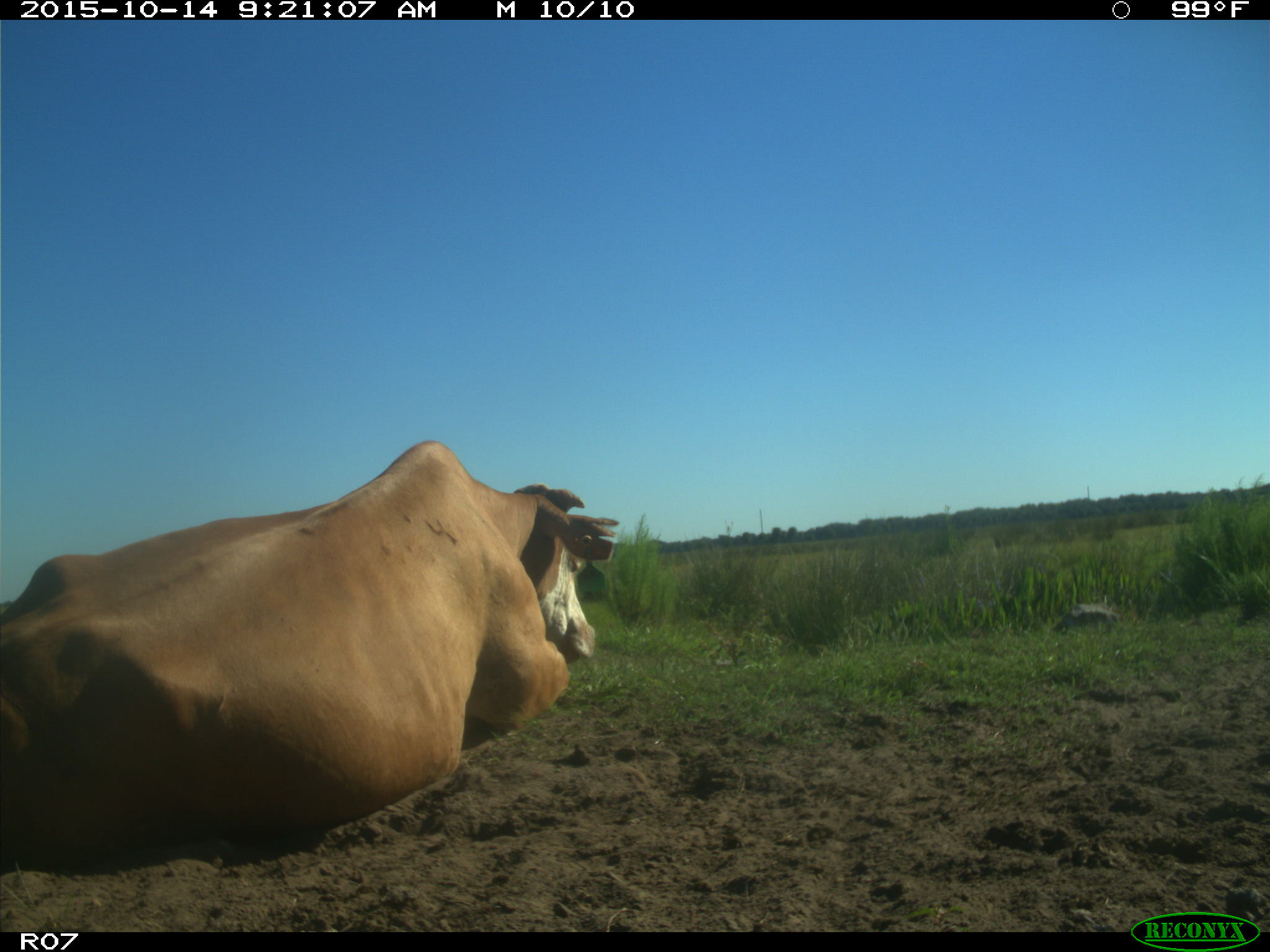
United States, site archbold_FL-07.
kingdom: Animalia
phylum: Chordata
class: Mammalia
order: Artiodactyla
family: Bovidae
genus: Bos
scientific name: Bos taurus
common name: domestic cow